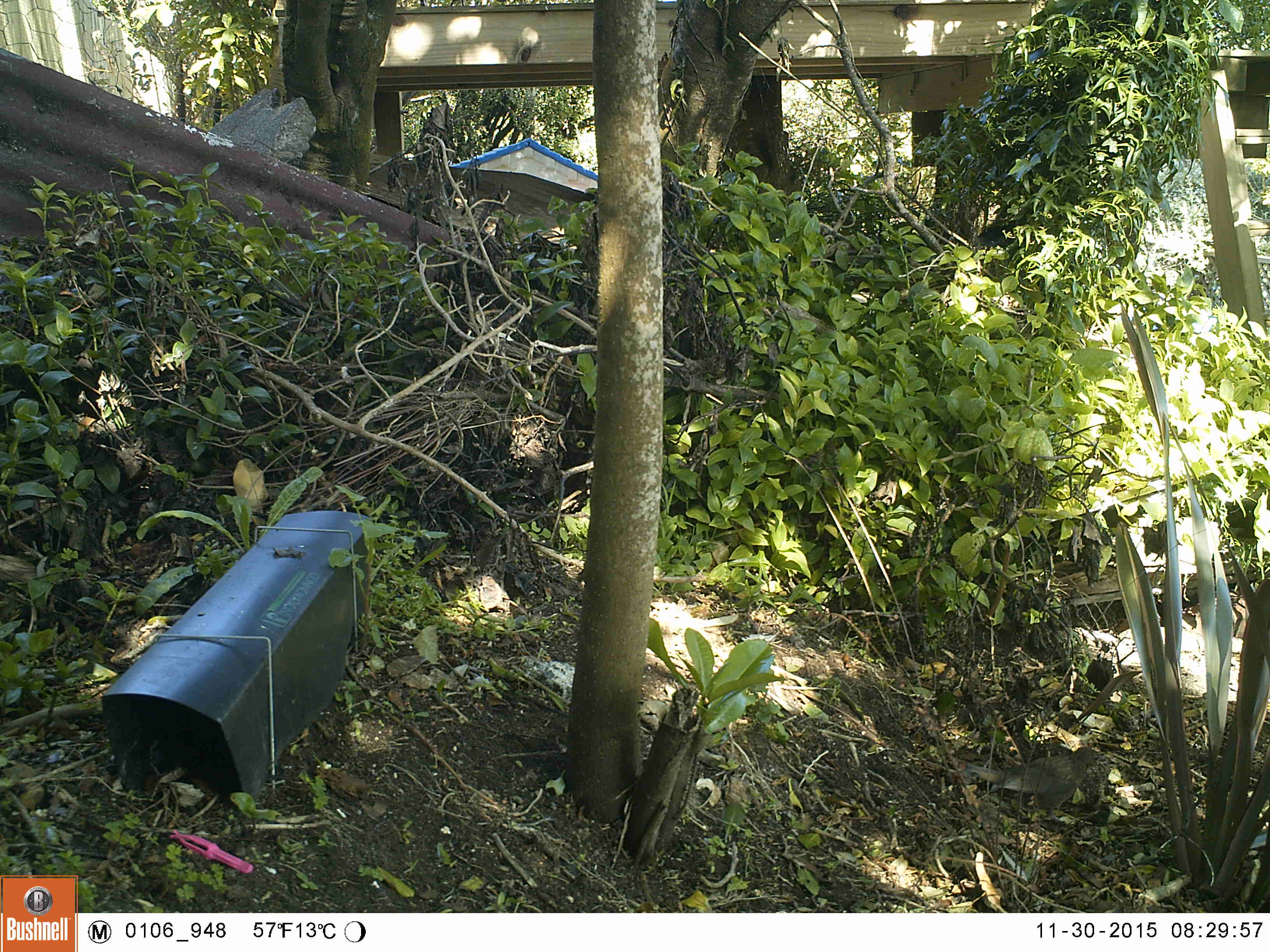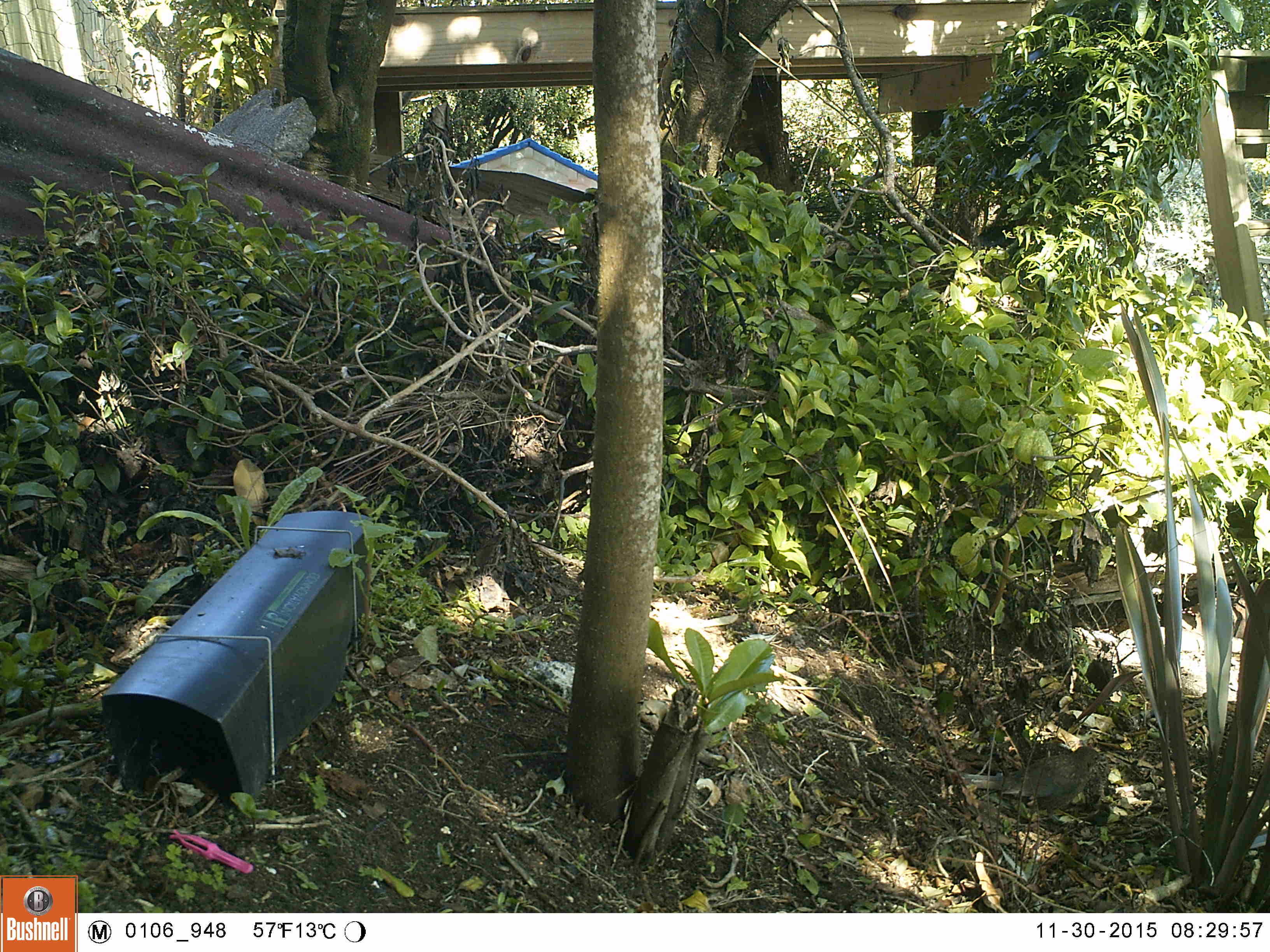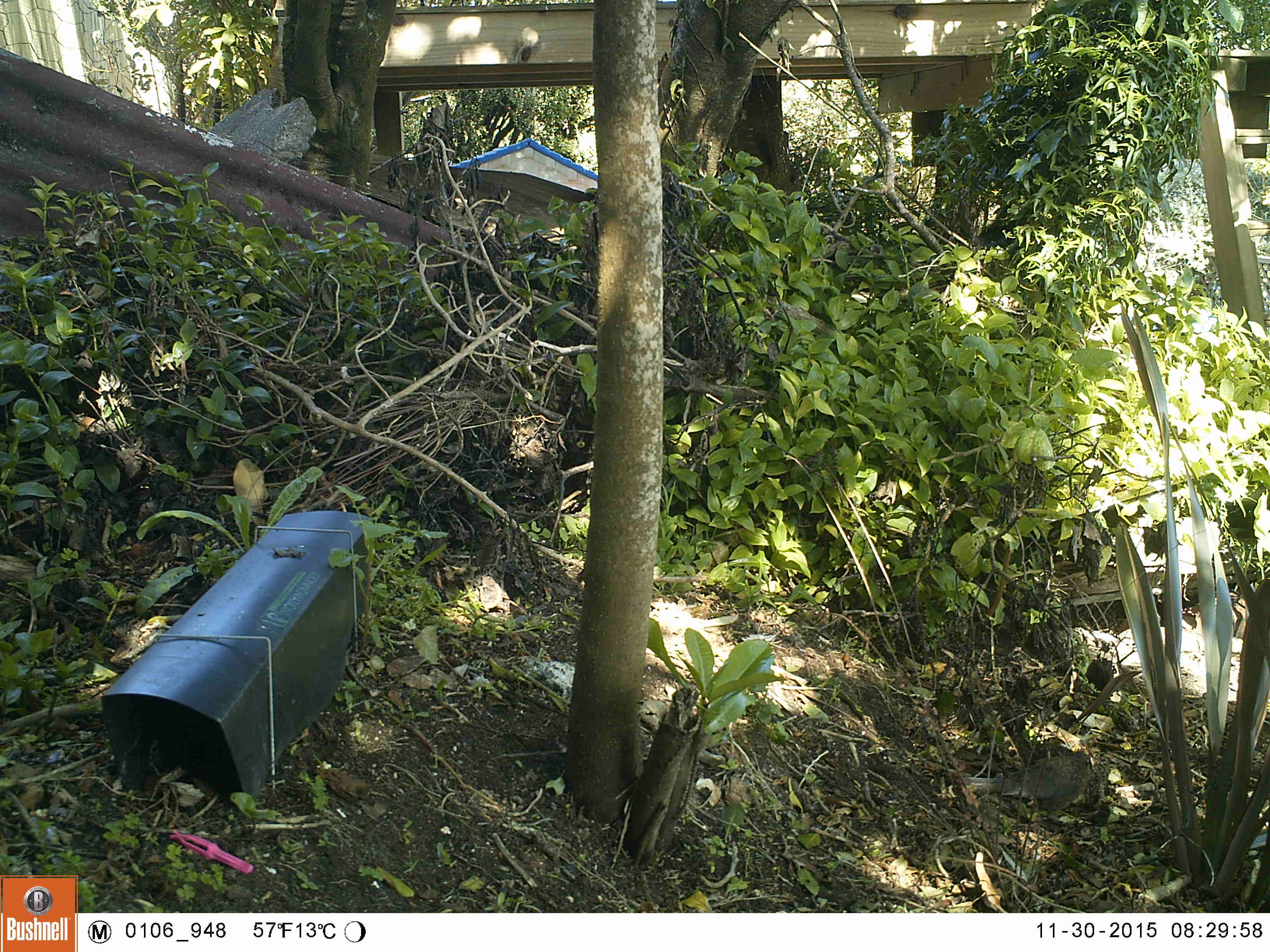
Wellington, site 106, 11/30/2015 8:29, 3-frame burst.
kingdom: Animalia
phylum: Chordata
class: Aves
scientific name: Aves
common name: bird